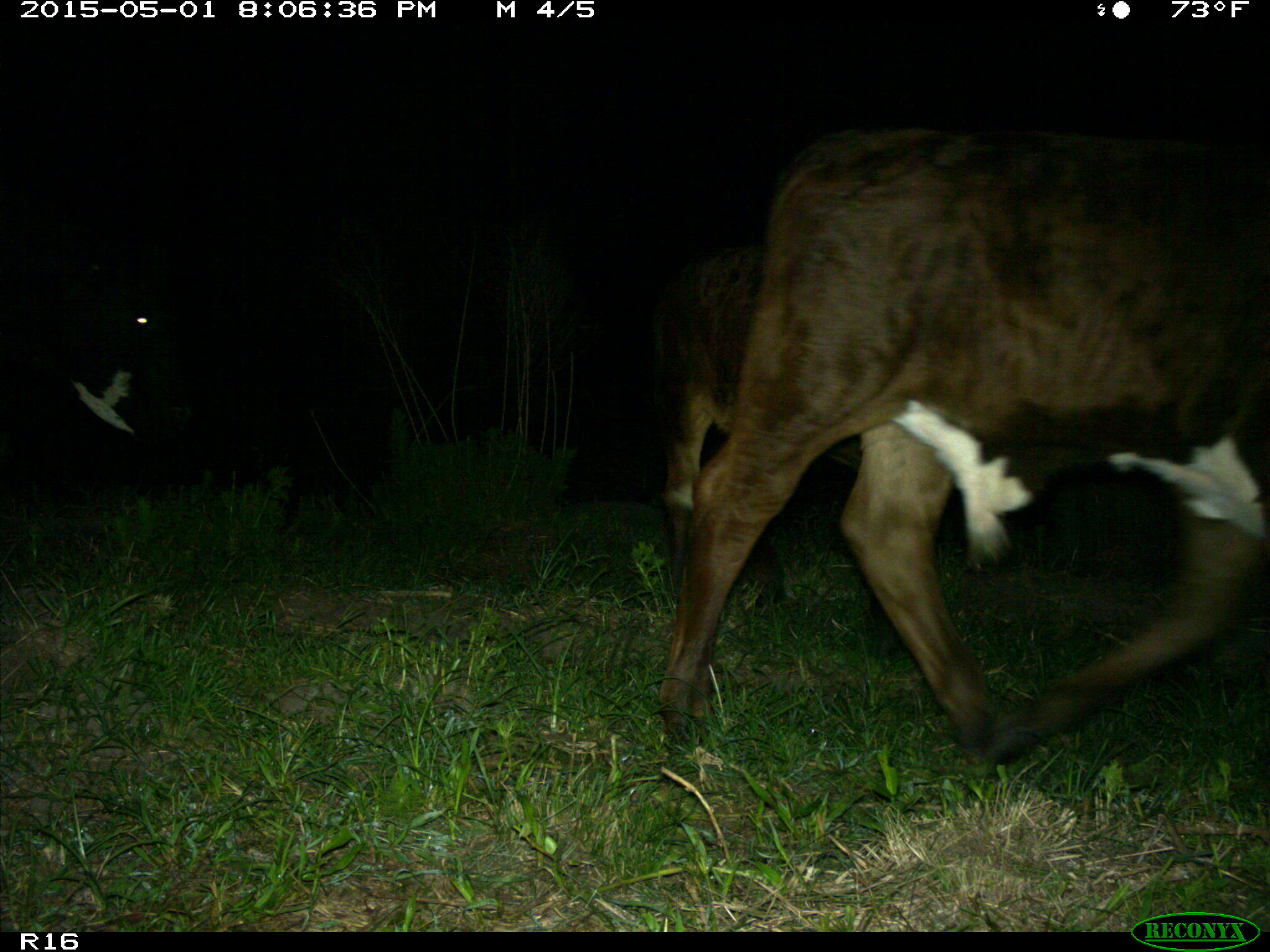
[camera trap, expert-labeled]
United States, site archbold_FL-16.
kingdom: Animalia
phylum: Chordata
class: Mammalia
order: Artiodactyla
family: Bovidae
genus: Bos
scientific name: Bos taurus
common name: domestic cow